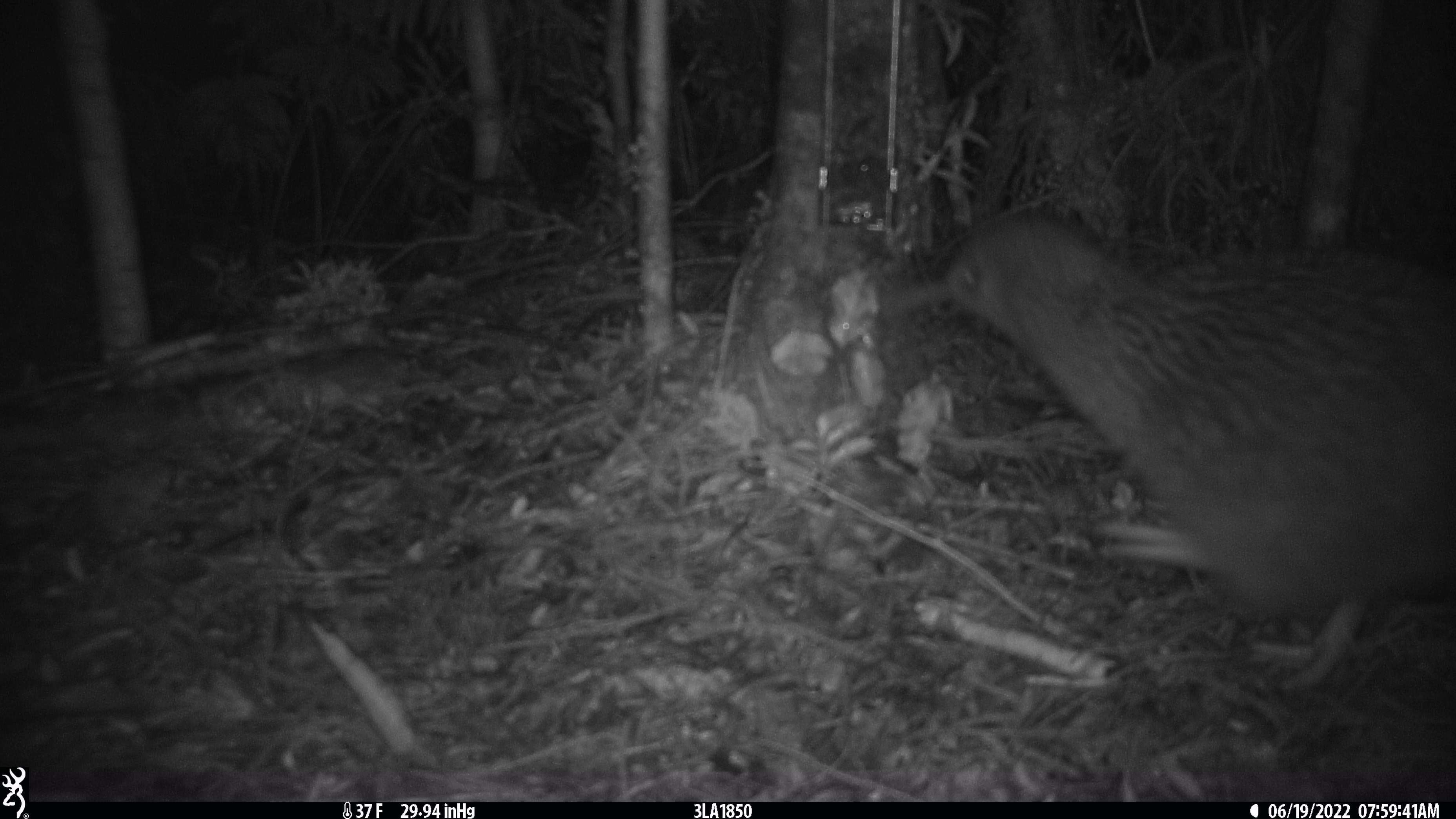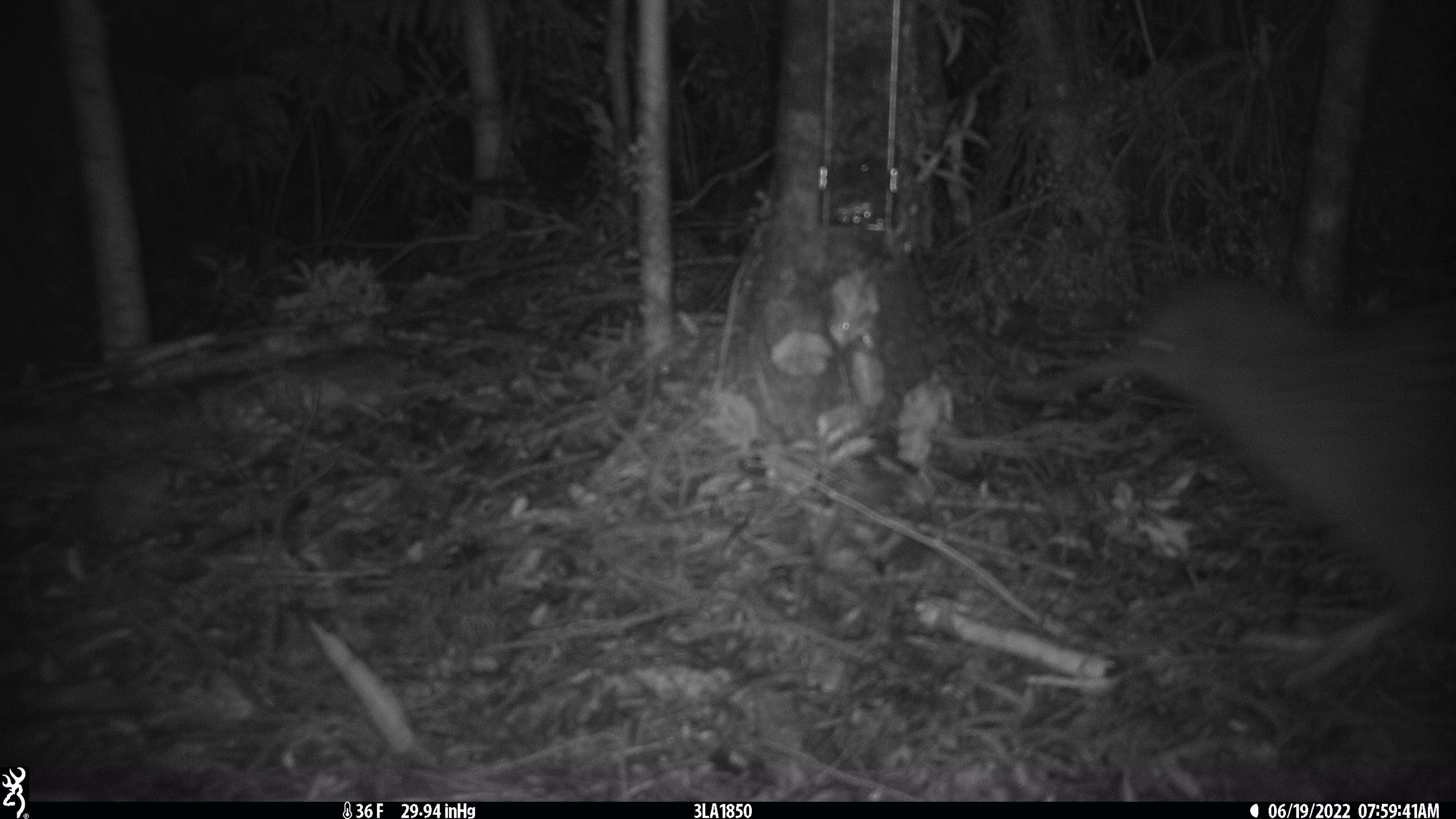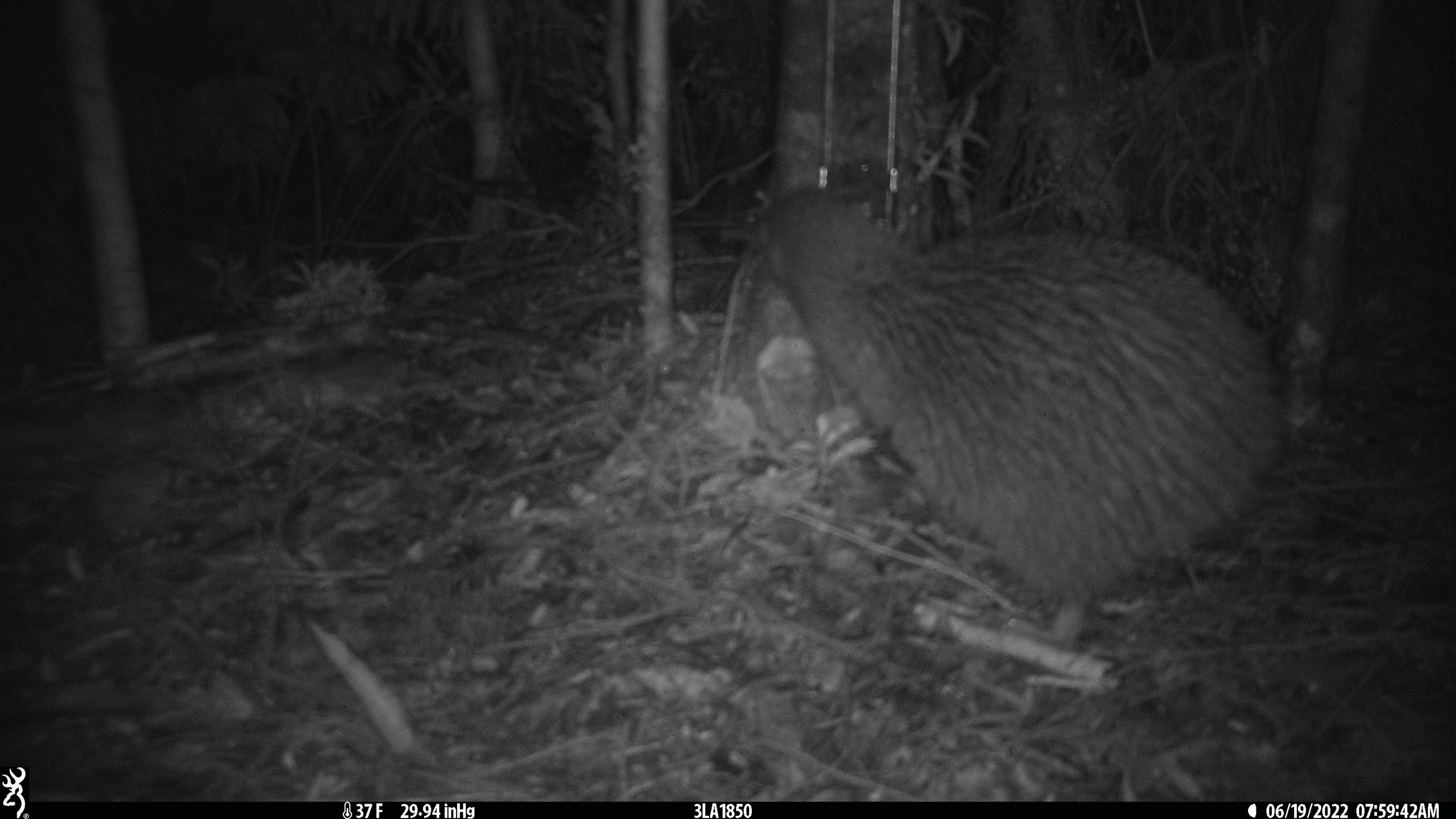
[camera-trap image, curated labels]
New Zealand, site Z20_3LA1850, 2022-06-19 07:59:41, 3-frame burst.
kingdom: Animalia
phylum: Chordata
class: Aves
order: Apterygiformes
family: Apterygidae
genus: Apteryx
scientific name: Apteryx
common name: kiwi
Kiwi (Apteryx).